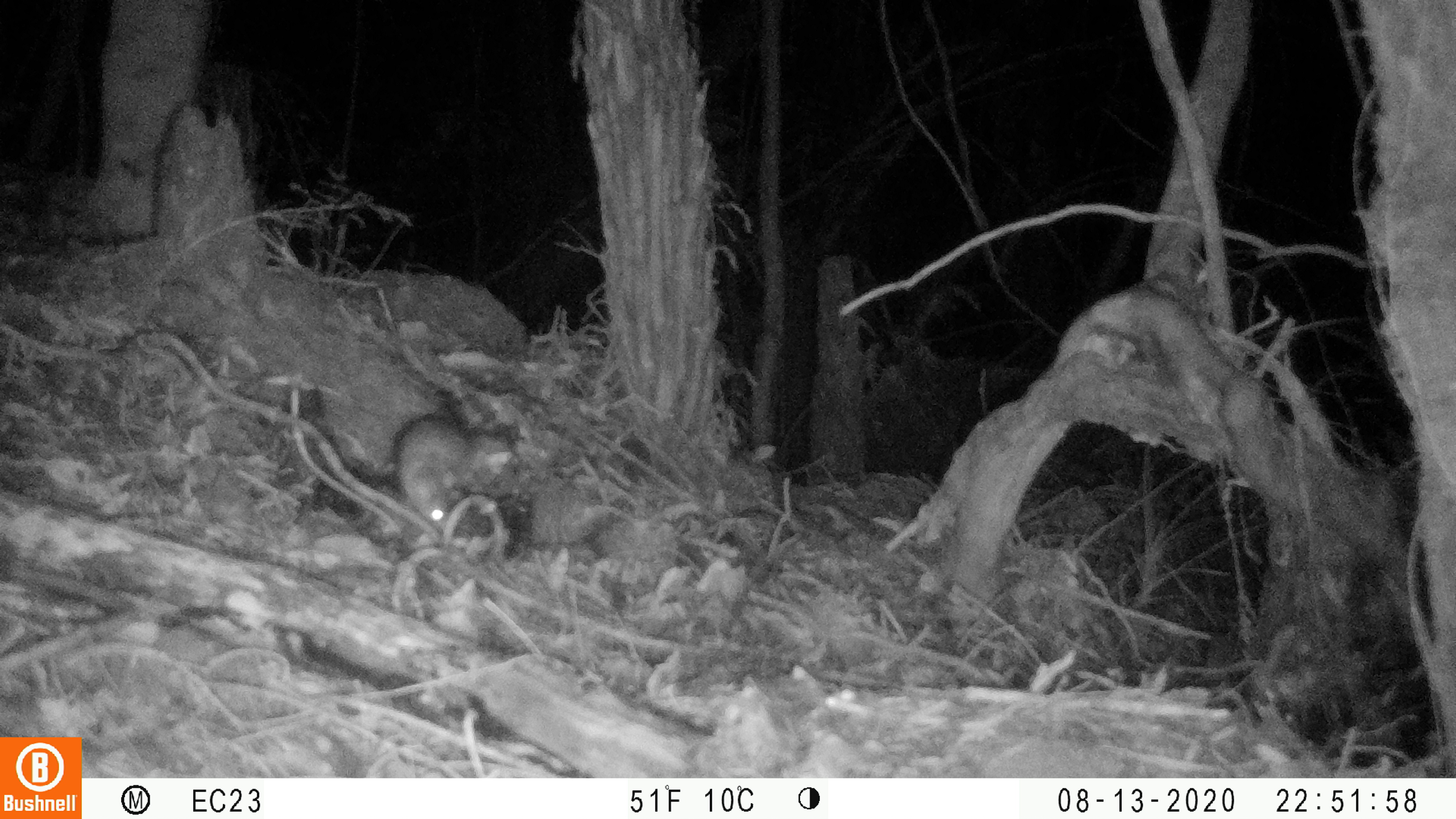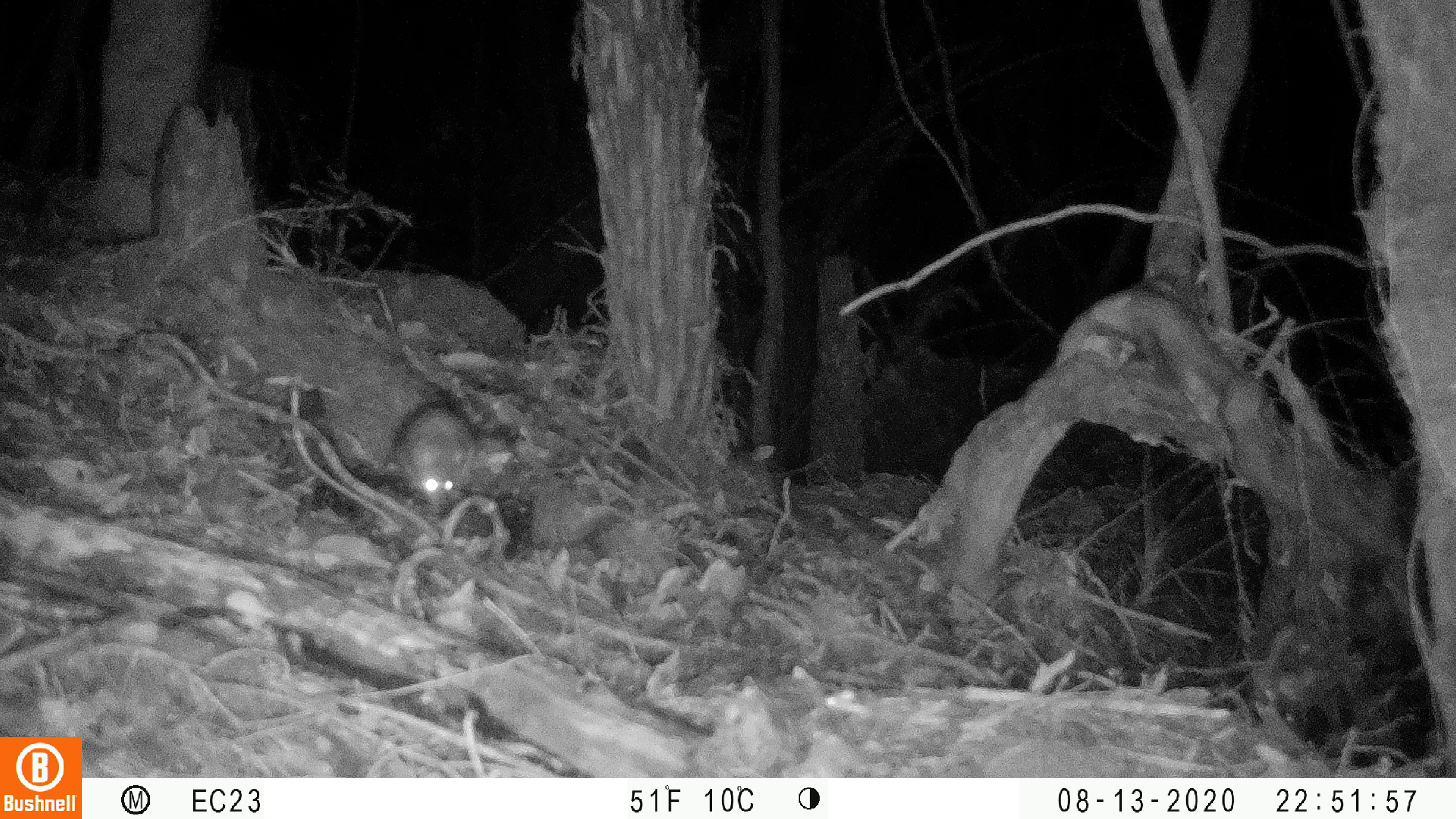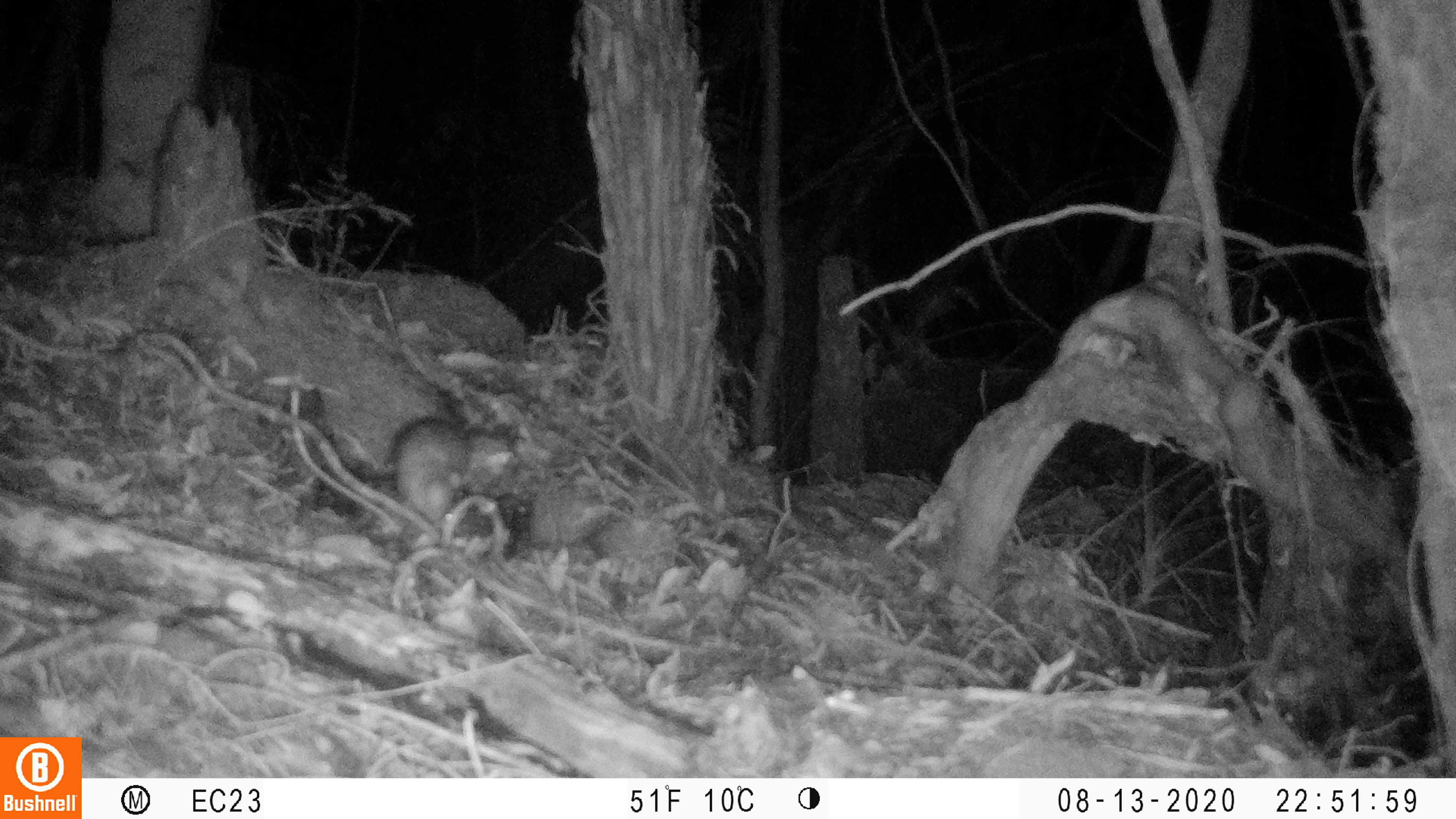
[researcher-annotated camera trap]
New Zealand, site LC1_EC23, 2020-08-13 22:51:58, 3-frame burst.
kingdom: Animalia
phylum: Chordata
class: Mammalia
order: Rodentia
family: Muridae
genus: Rattus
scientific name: Rattus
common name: rat